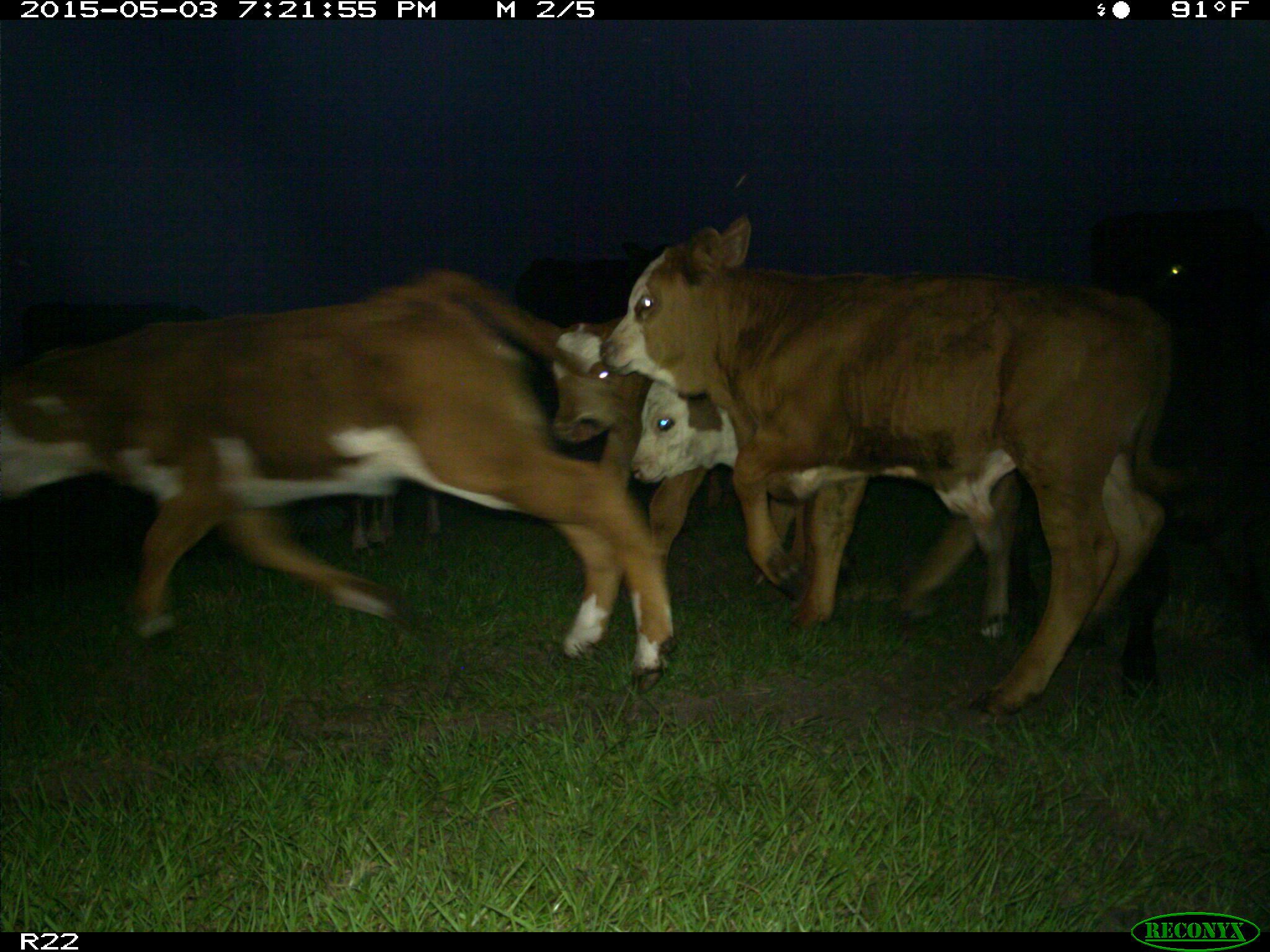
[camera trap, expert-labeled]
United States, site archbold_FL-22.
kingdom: Animalia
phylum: Chordata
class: Mammalia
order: Artiodactyla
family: Bovidae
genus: Bos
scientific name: Bos taurus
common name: domestic cow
Bos taurus (domestic cow).